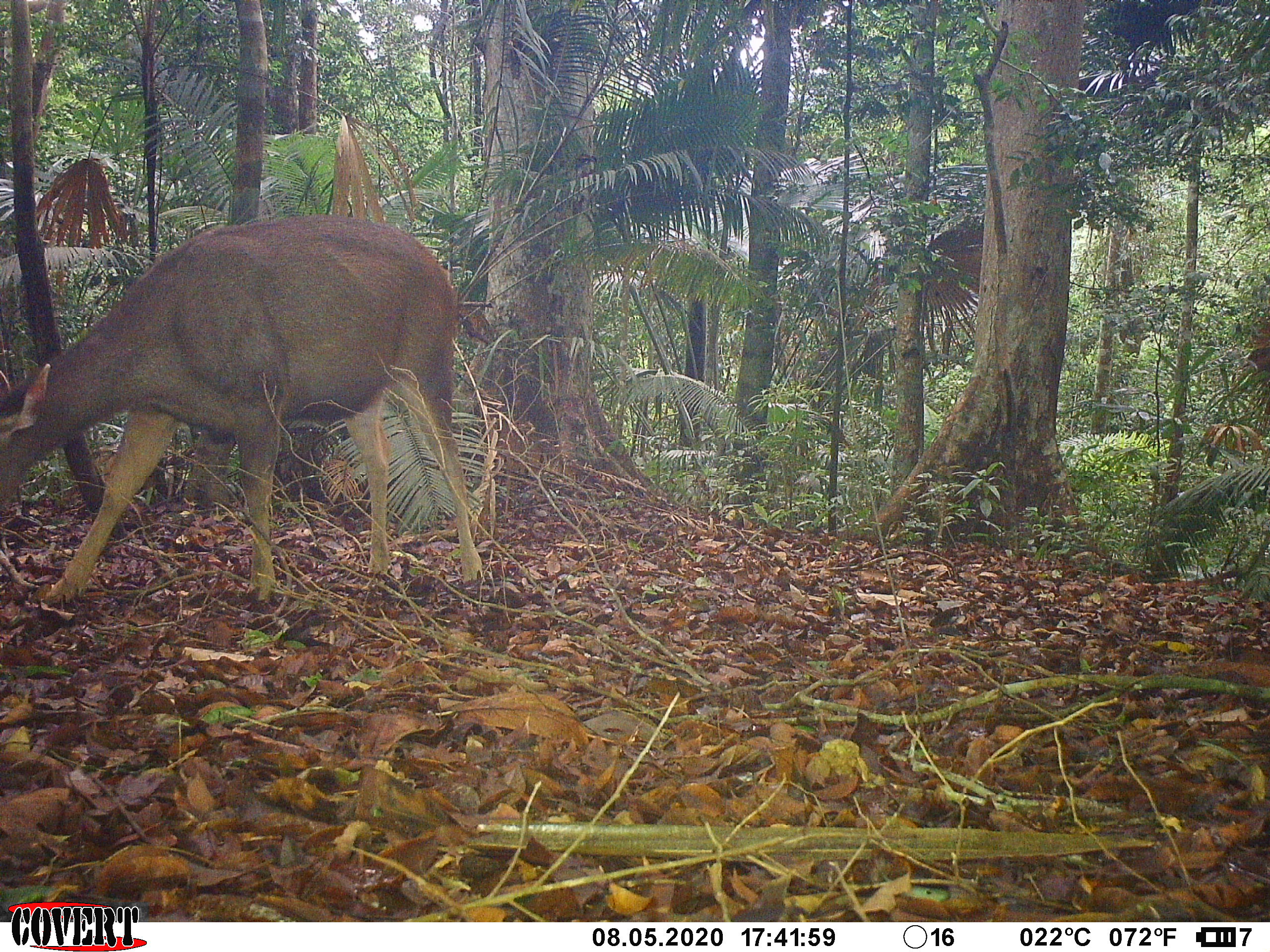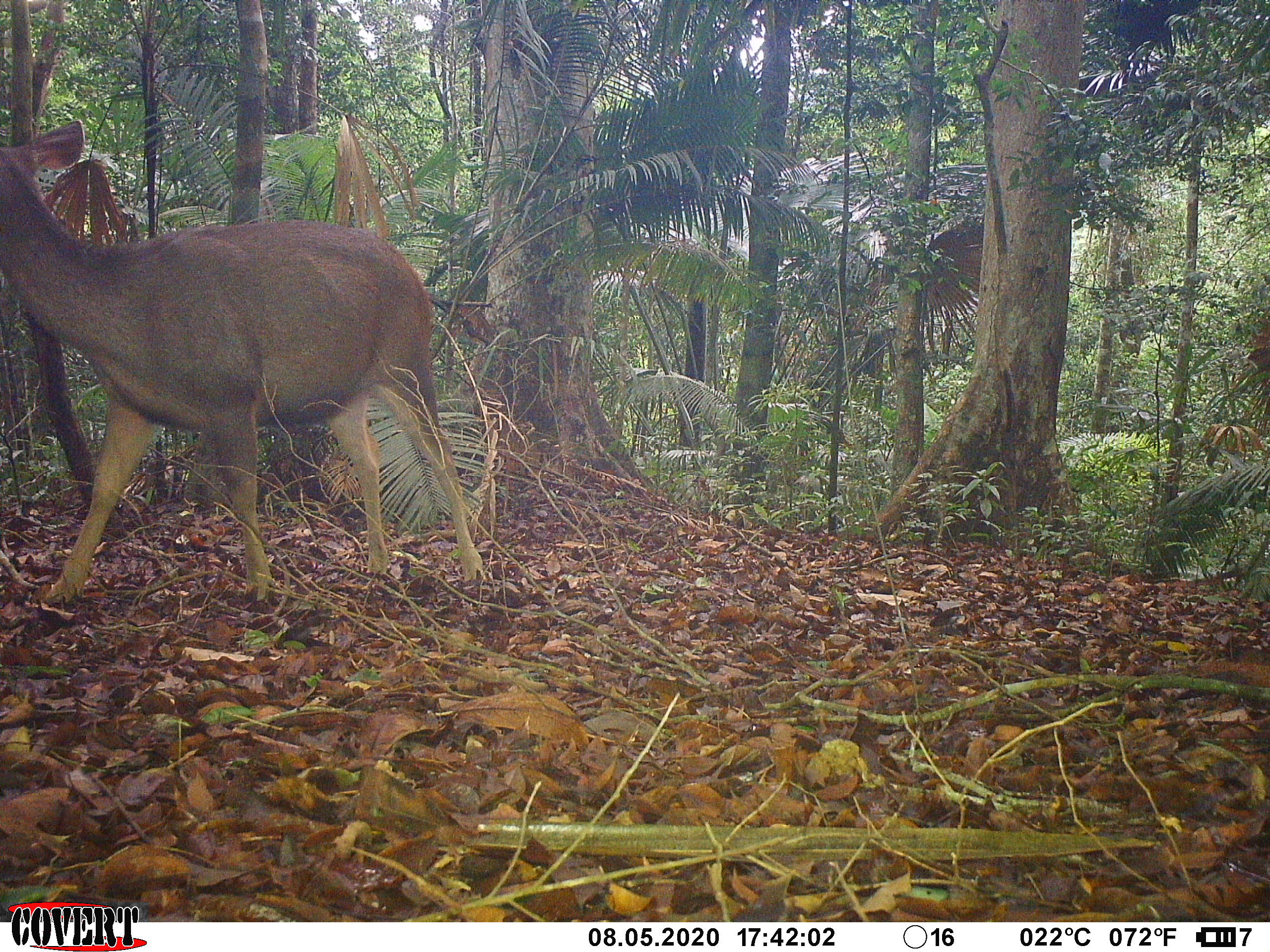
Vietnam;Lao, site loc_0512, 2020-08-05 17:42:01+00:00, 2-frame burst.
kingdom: Animalia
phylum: Chordata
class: Mammalia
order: Artiodactyla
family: Cervidae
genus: Rusa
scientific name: Rusa unicolor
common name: sambar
Sambar (Rusa unicolor). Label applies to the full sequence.